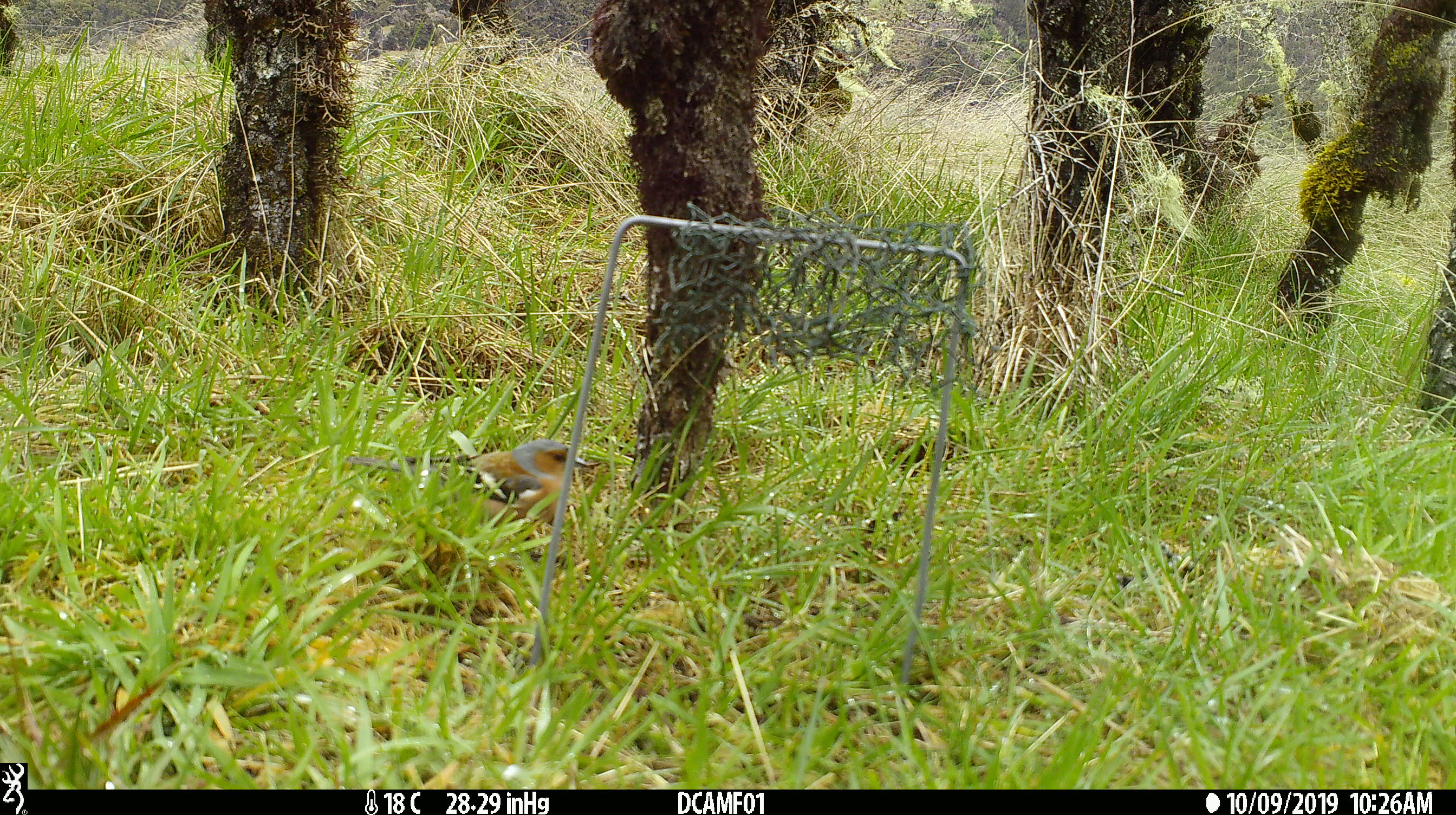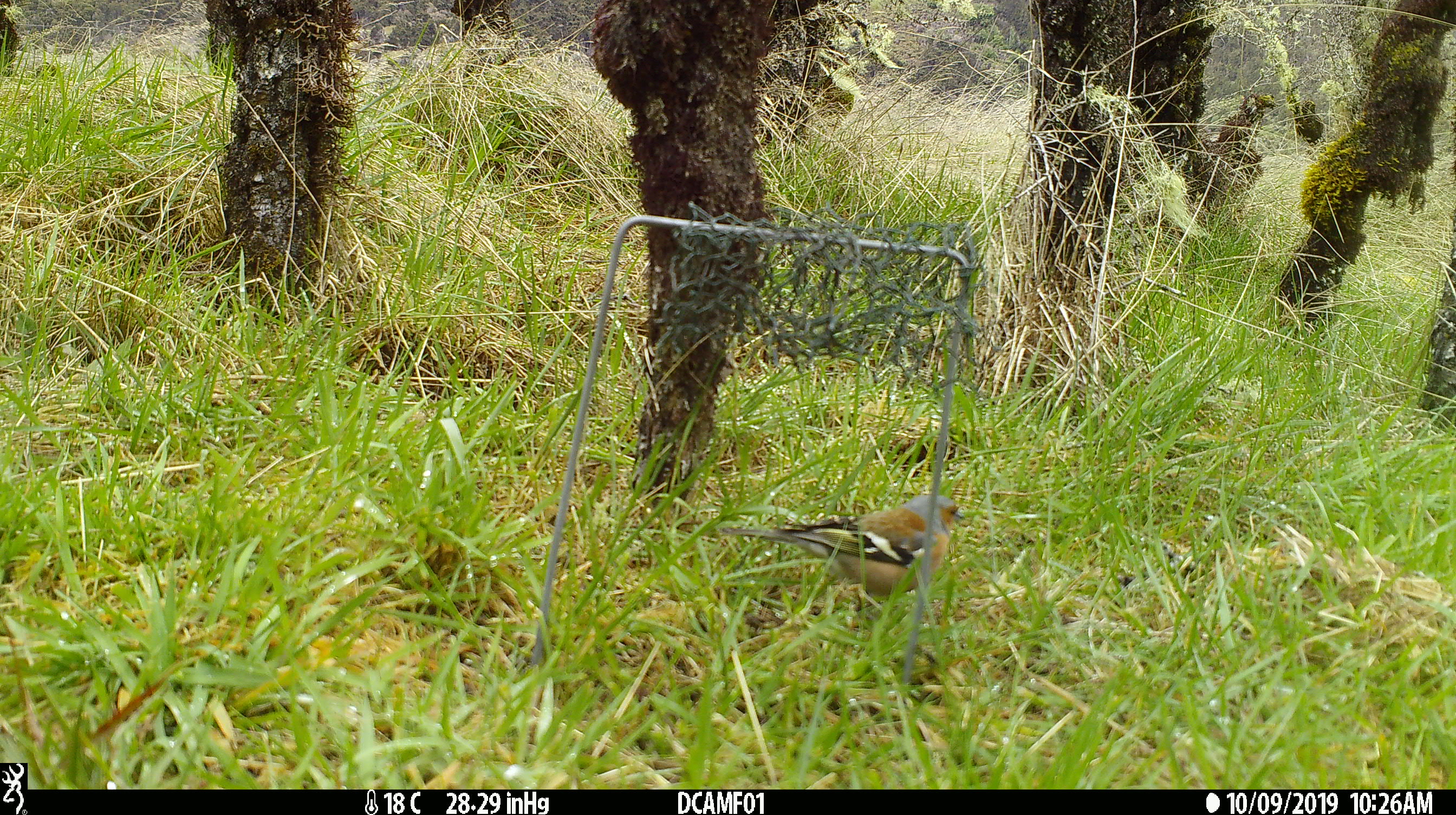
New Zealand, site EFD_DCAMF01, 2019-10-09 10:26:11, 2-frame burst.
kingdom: Animalia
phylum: Chordata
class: Aves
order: Passeriformes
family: Fringillidae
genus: Fringilla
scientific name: Fringilla coelebs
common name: common chaffinch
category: chaffinch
Chaffinch (common chaffinch) (Fringilla coelebs).